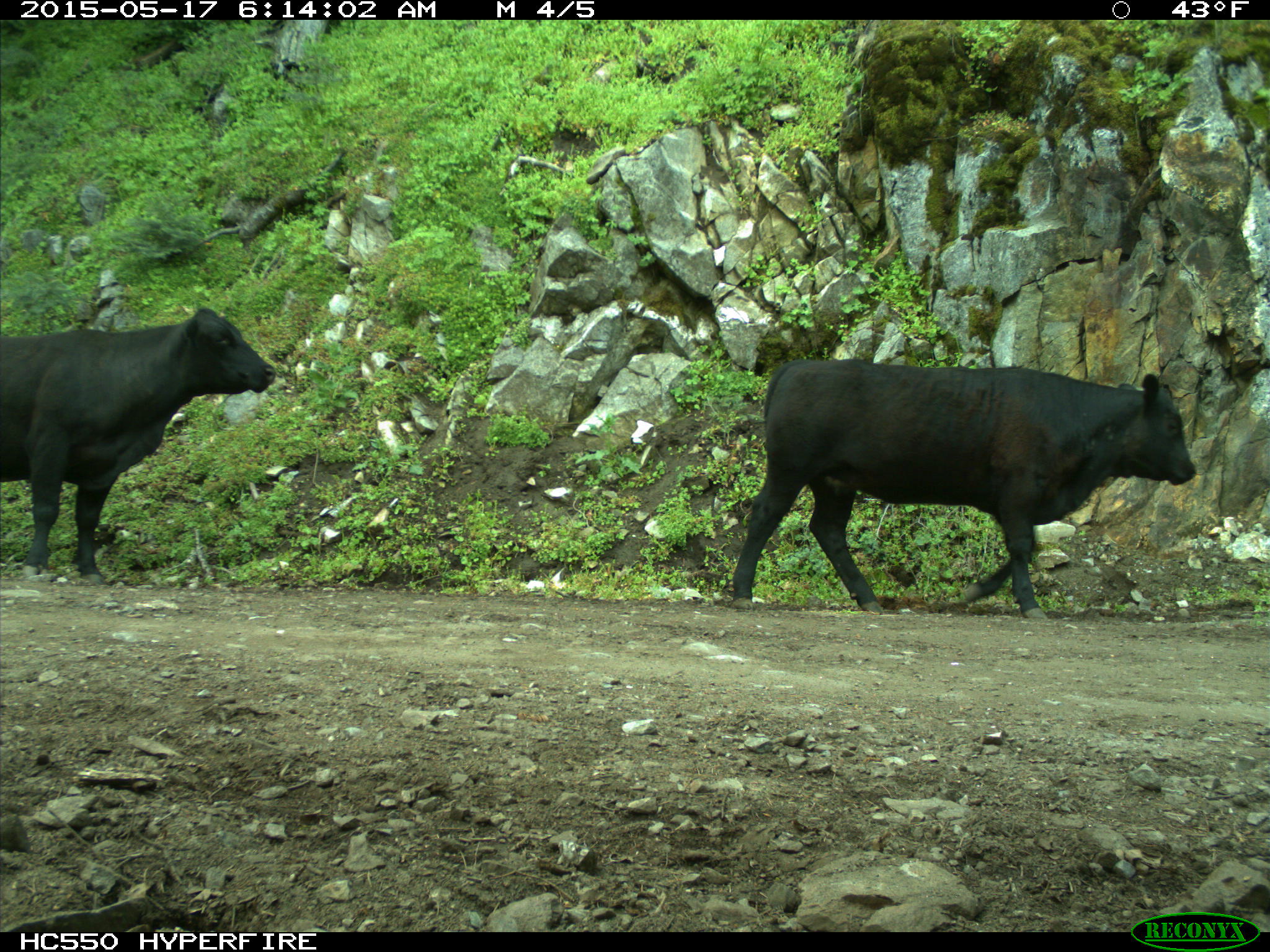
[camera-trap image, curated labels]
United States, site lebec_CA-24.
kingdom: Animalia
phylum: Chordata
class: Mammalia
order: Artiodactyla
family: Bovidae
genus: Bos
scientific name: Bos taurus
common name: domestic cow